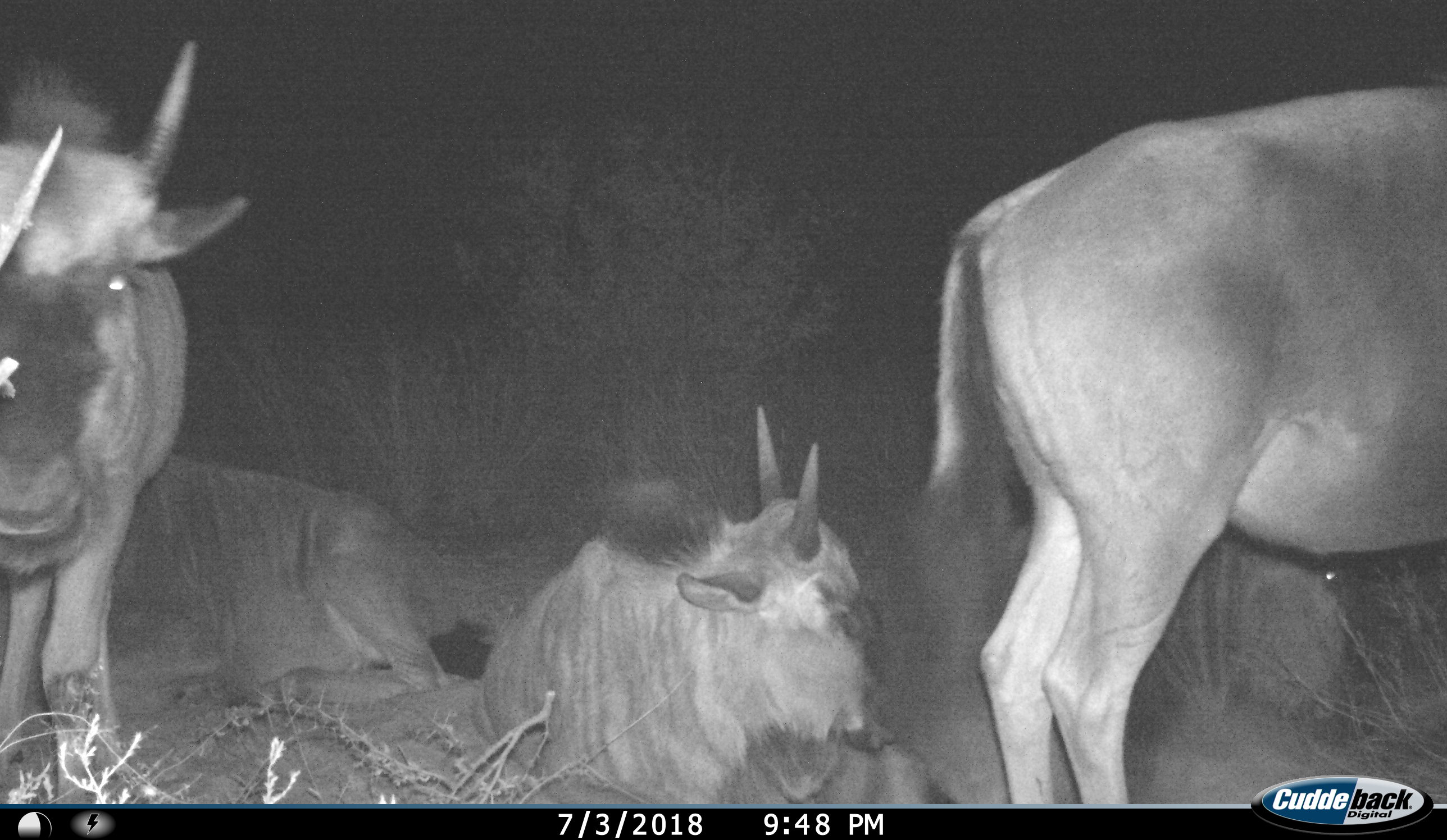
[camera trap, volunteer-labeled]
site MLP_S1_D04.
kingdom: Animalia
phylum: Chordata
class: Mammalia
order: Artiodactyla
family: Bovidae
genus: Connochaetes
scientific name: Connochaetes taurinus taurinus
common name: blue wildebeest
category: wildebeestblue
Wildebeestblue (blue wildebeest) (Connochaetes taurinus taurinus), count 5. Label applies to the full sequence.